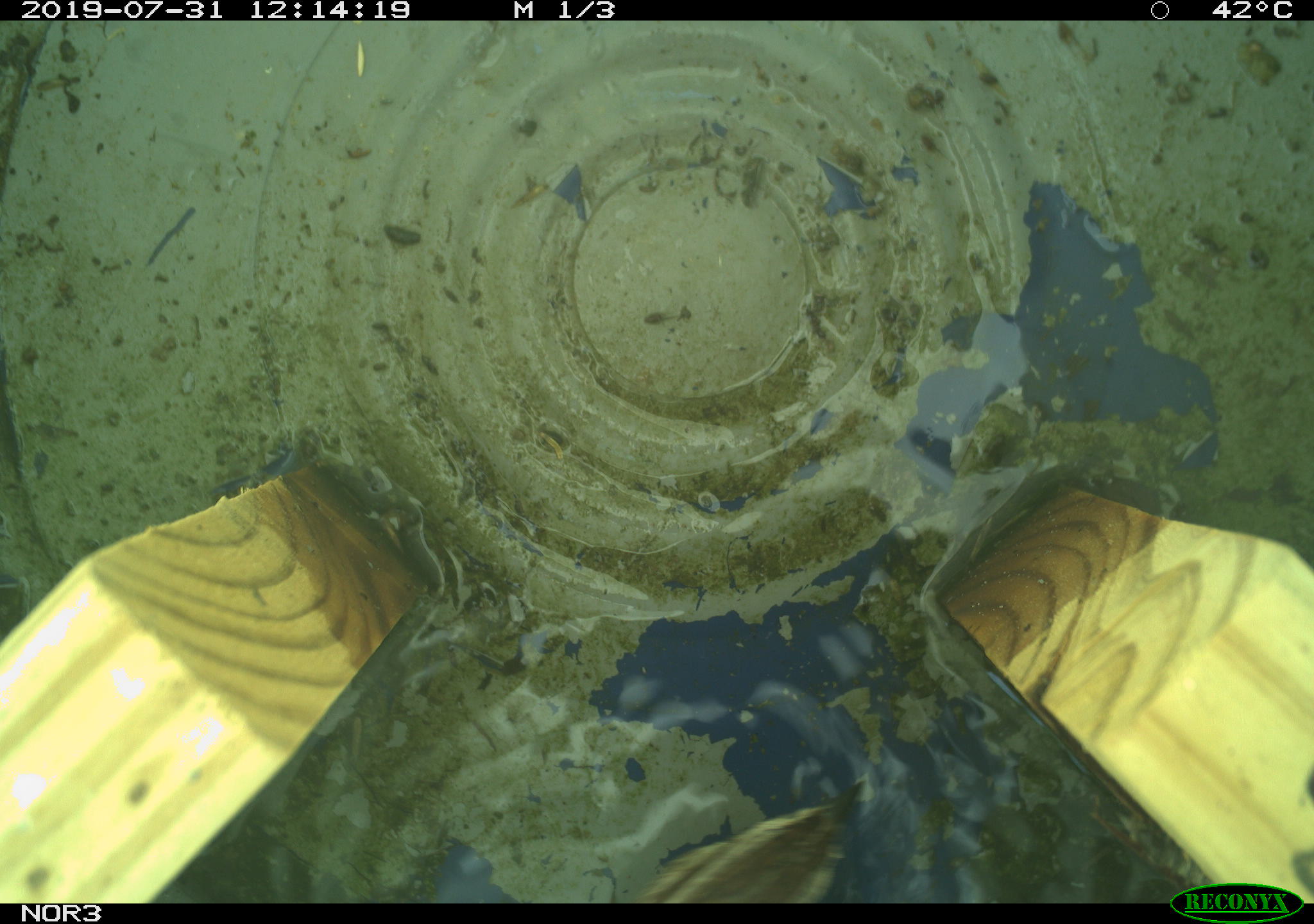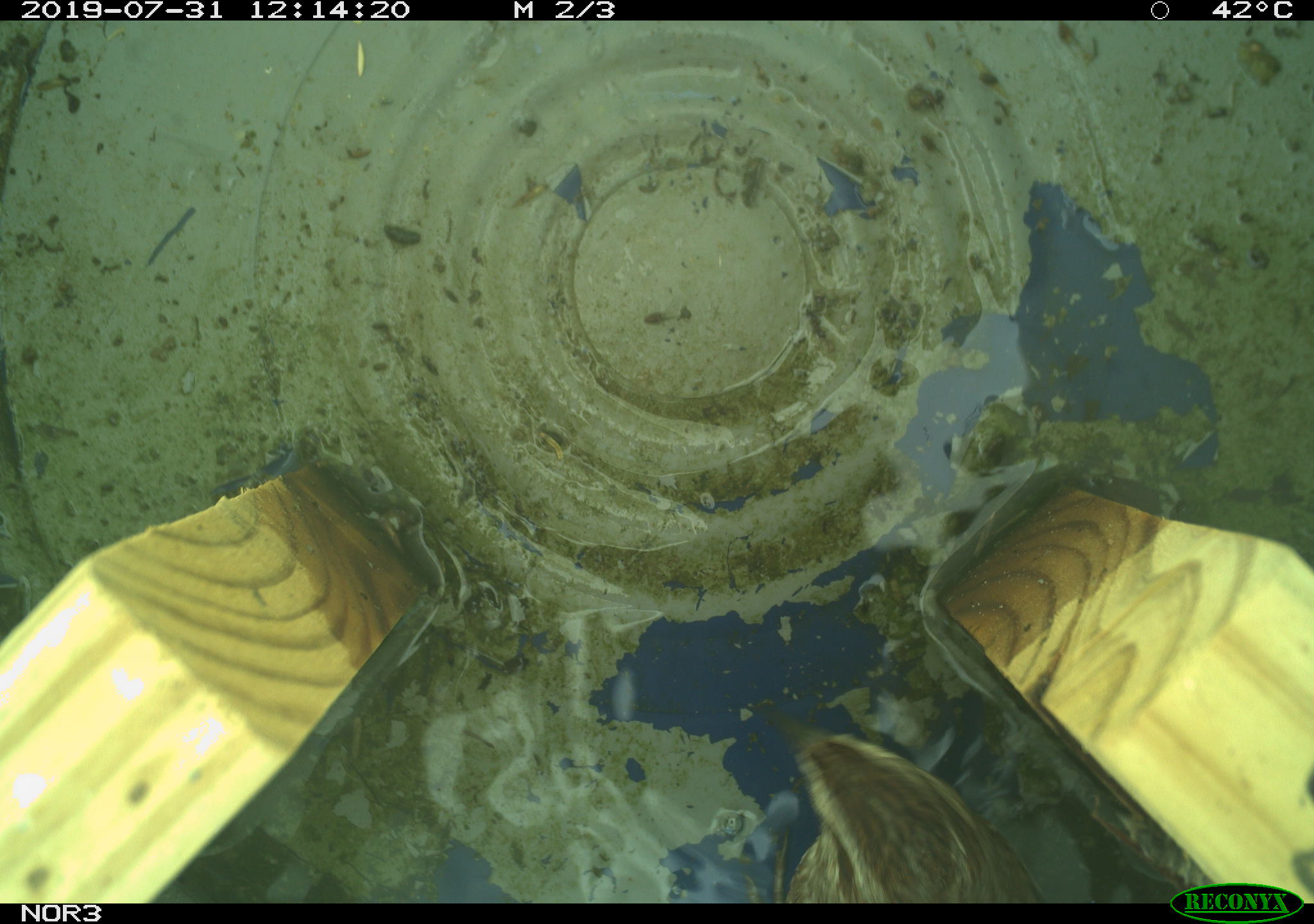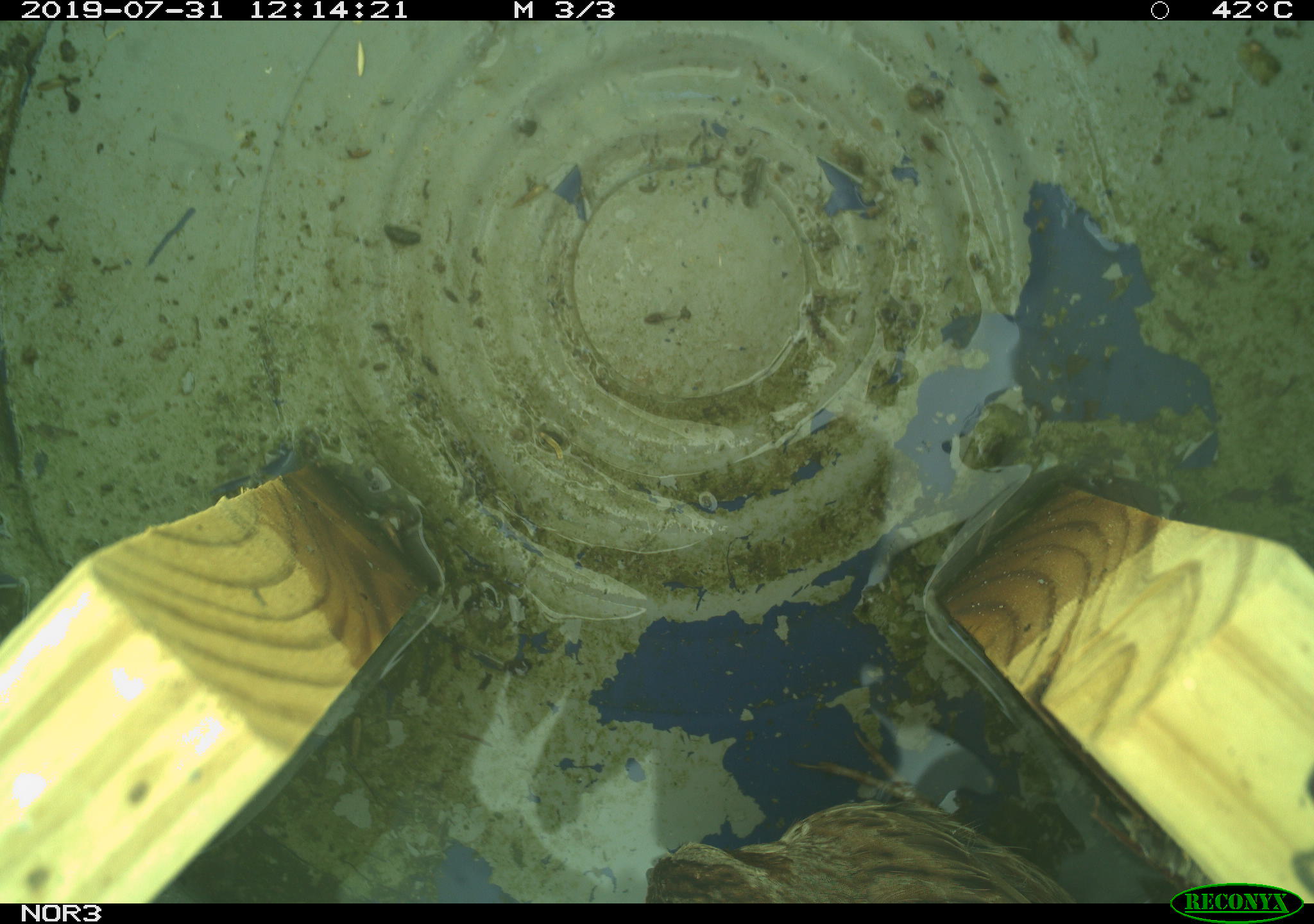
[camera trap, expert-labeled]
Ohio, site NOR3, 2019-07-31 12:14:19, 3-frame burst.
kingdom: Animalia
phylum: Chordata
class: Aves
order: Passeriformes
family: Passerellidae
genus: Melospiza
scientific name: Melospiza melodia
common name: song sparrow